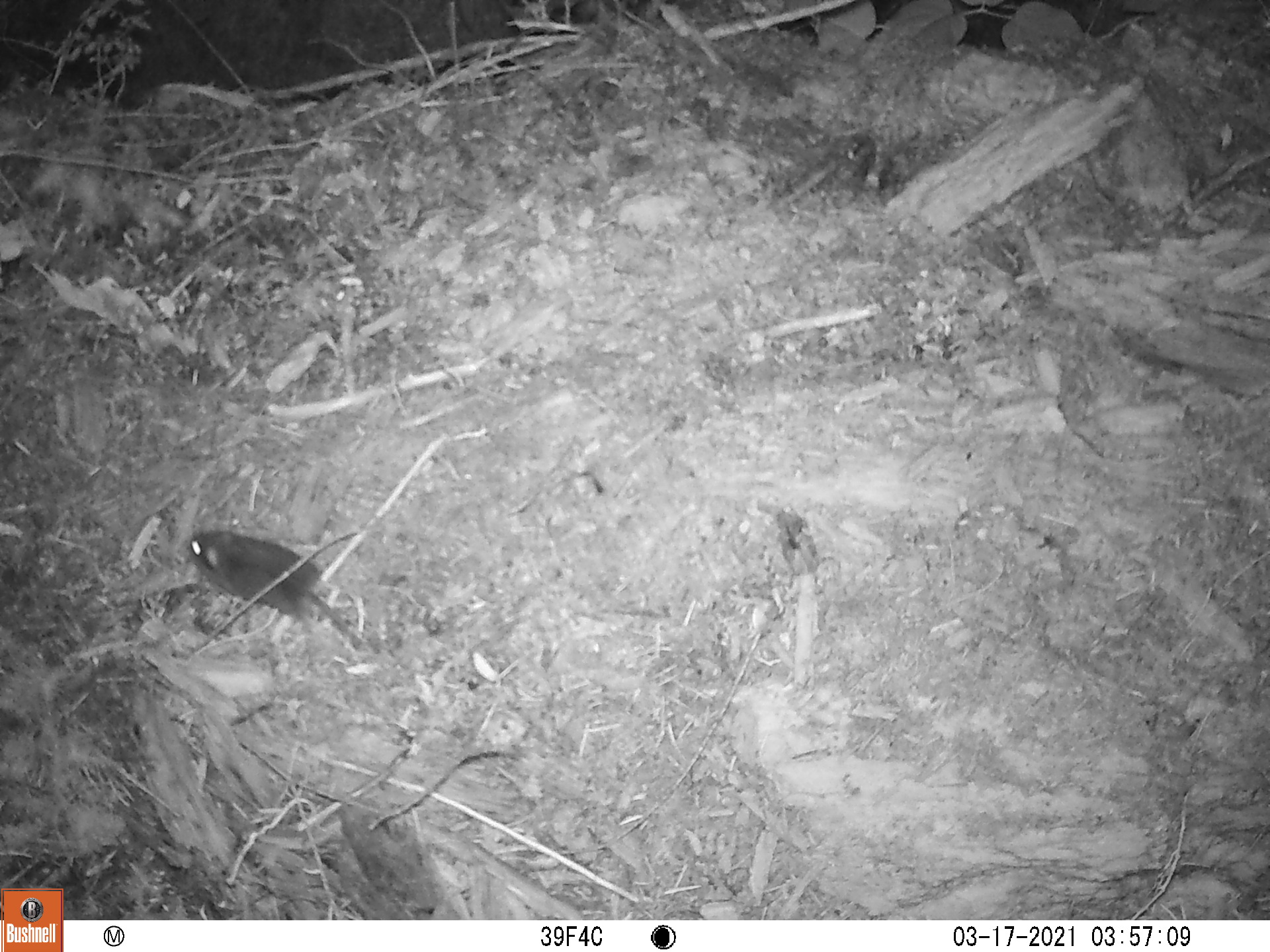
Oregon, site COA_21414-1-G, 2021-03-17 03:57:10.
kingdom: Animalia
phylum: Chordata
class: Mammalia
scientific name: Mammalia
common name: small mammal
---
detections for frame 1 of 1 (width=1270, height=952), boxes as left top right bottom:
small mammal: 165 509 416 708